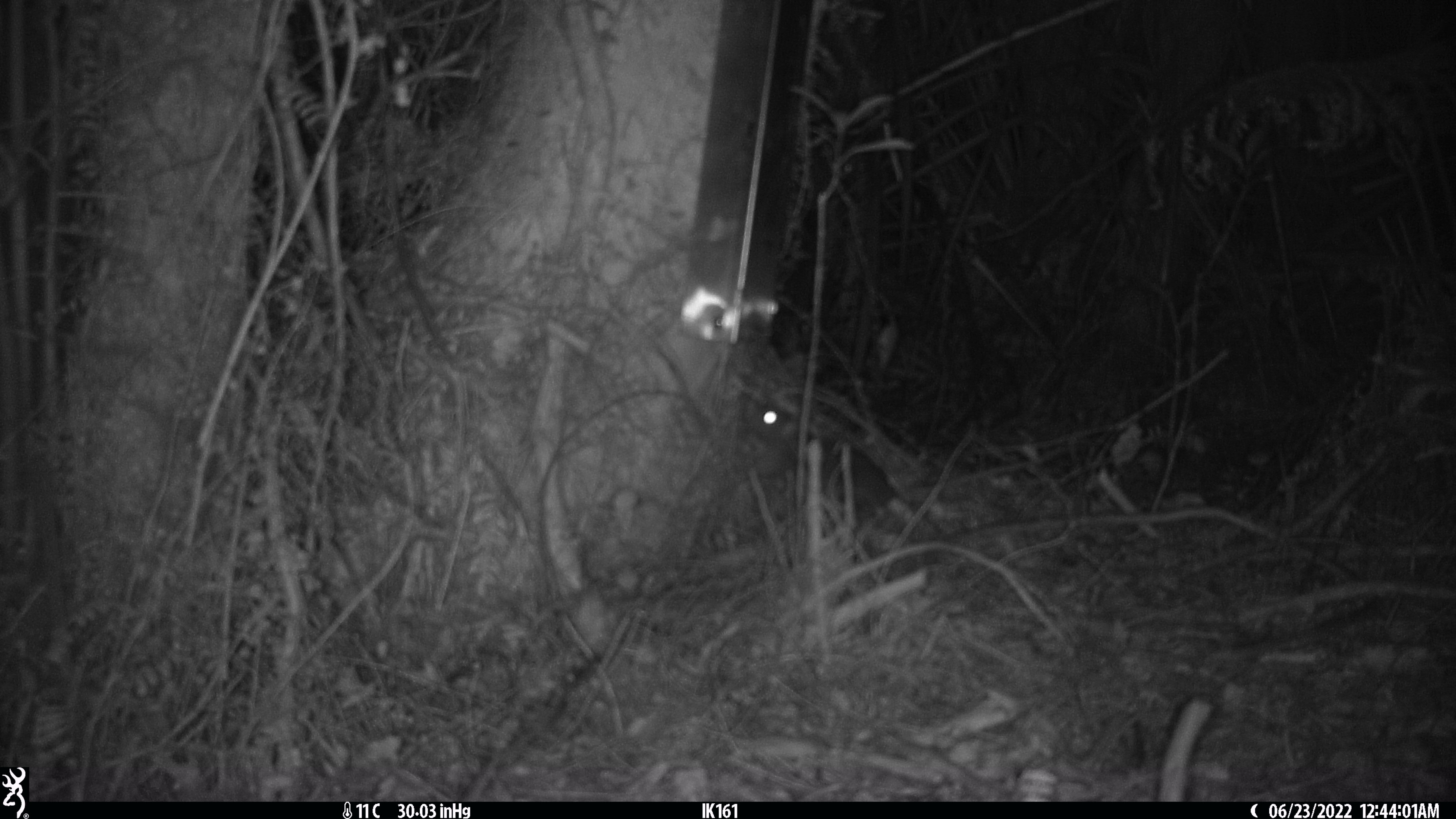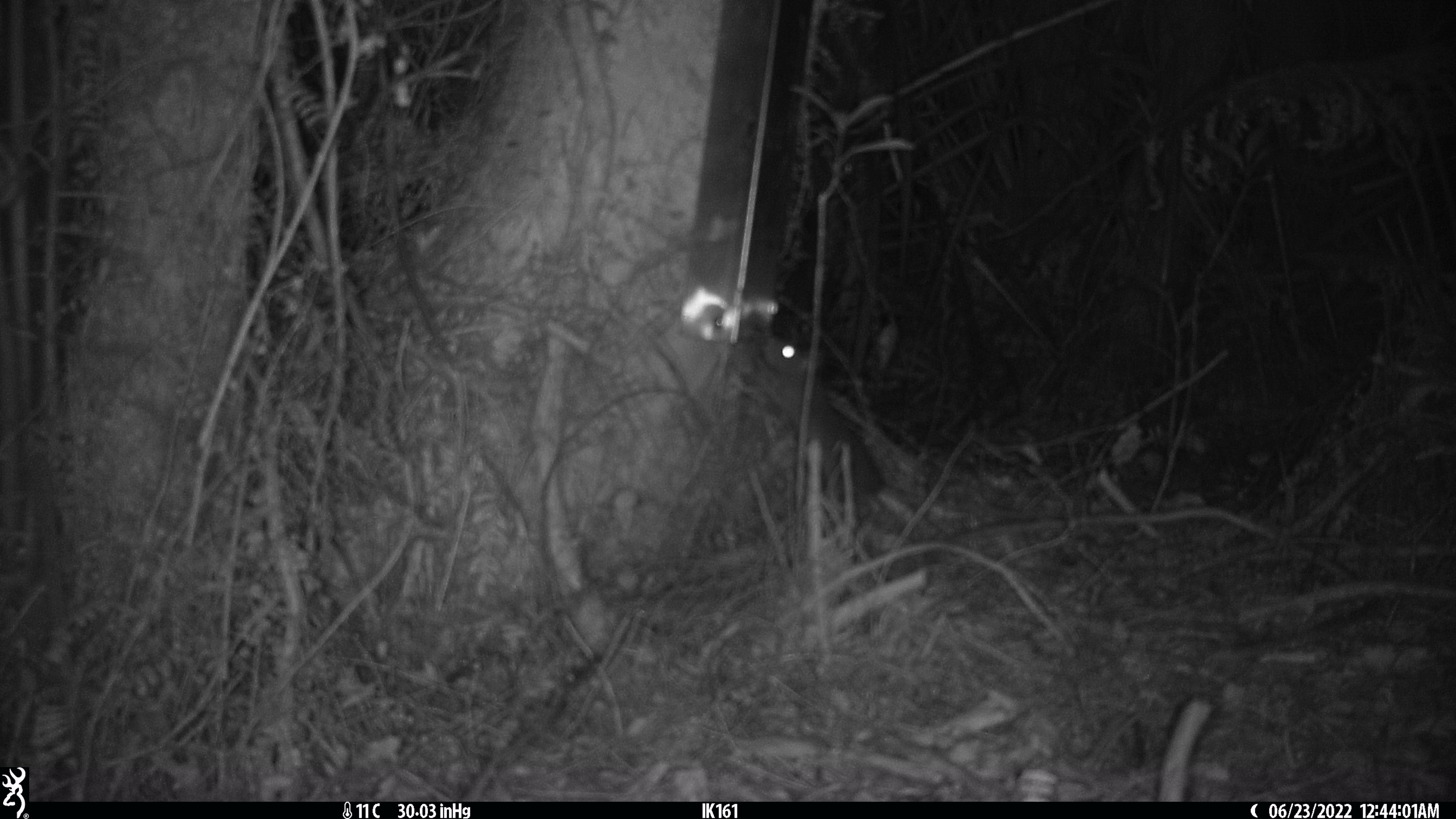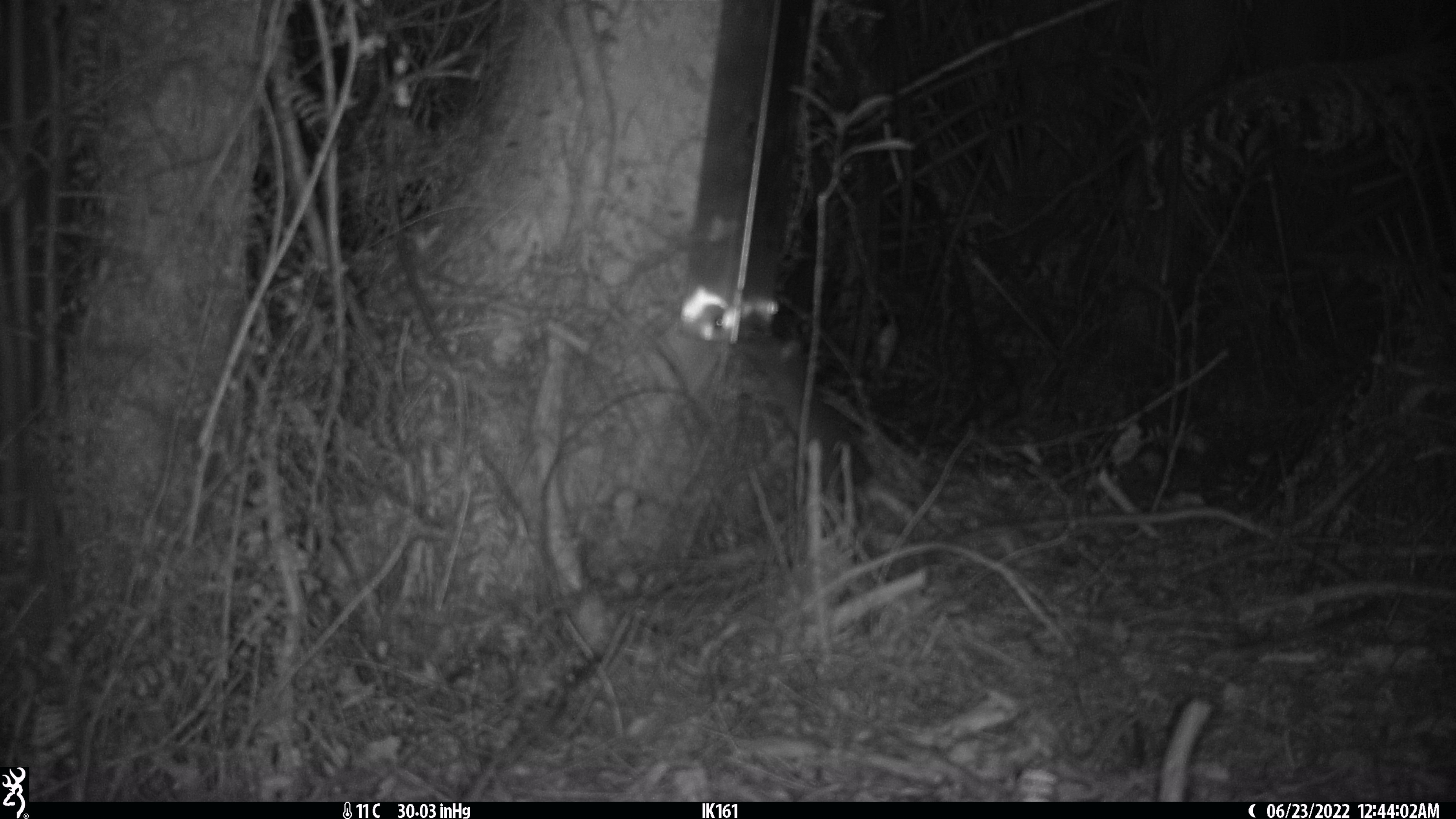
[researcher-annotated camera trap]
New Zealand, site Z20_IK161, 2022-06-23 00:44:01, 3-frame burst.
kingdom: Animalia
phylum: Chordata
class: Mammalia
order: Rodentia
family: Muridae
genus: Rattus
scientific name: Rattus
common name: rat